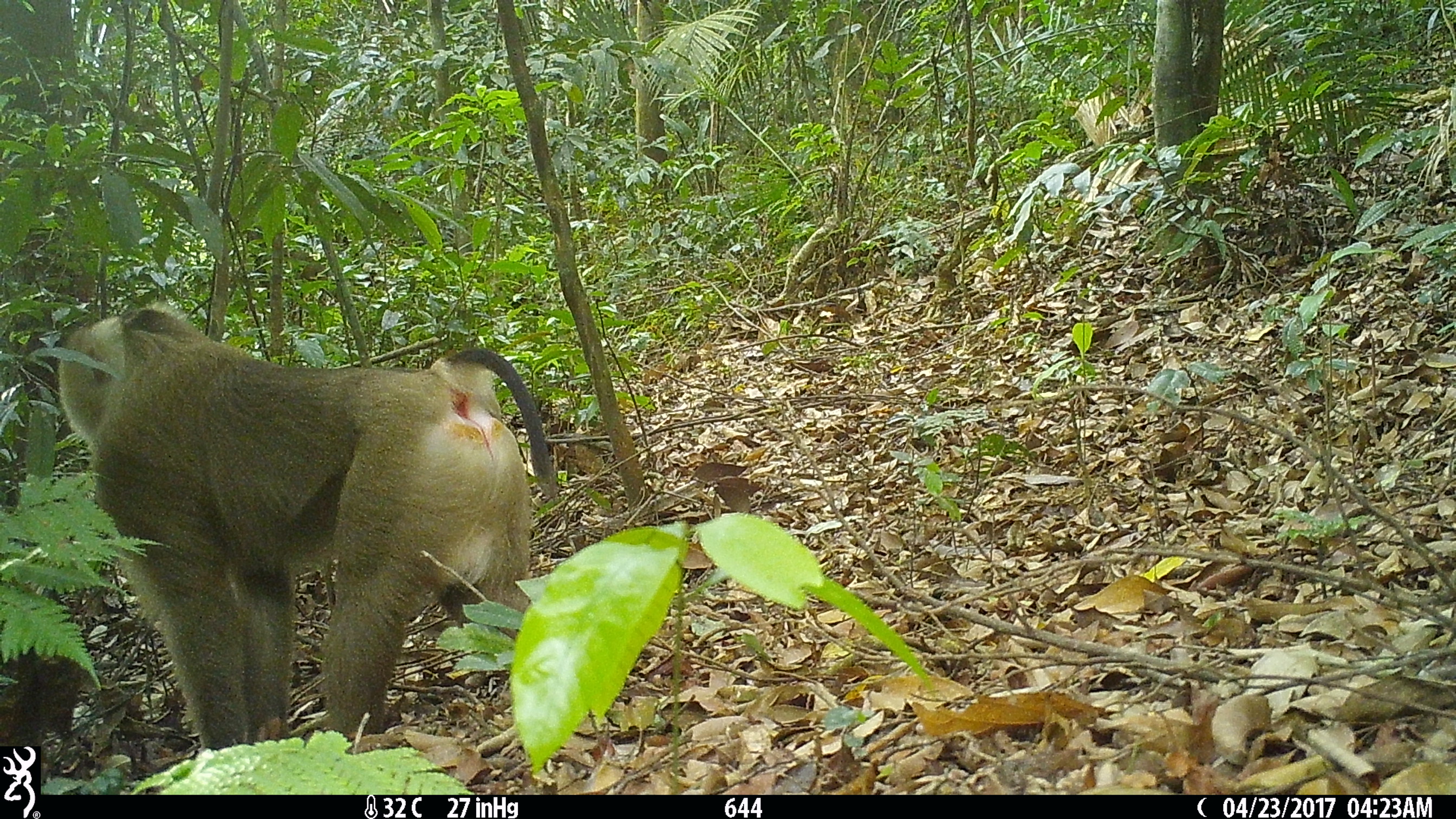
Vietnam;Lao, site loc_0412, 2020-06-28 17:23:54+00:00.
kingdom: Animalia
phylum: Chordata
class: Mammalia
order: Primates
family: Cercopithecidae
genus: Macaca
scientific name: Macaca nemestrina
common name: pig-tailed macaque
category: pig tailed macaque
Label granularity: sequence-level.